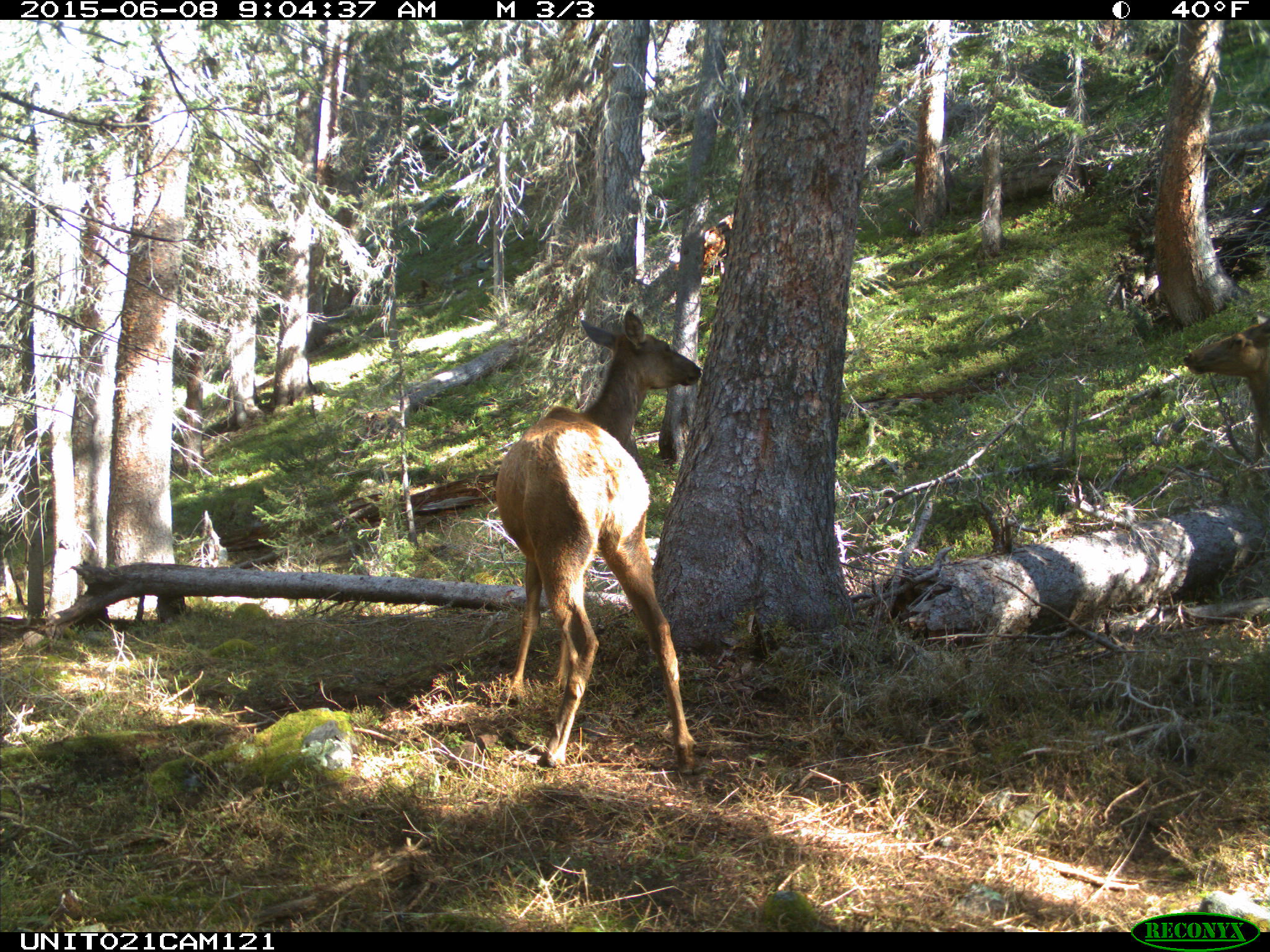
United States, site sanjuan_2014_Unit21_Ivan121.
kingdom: Animalia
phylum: Chordata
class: Mammalia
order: Artiodactyla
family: Cervidae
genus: Cervus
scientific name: Cervus elaphus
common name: red deer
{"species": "Cervus elaphus (red deer)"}